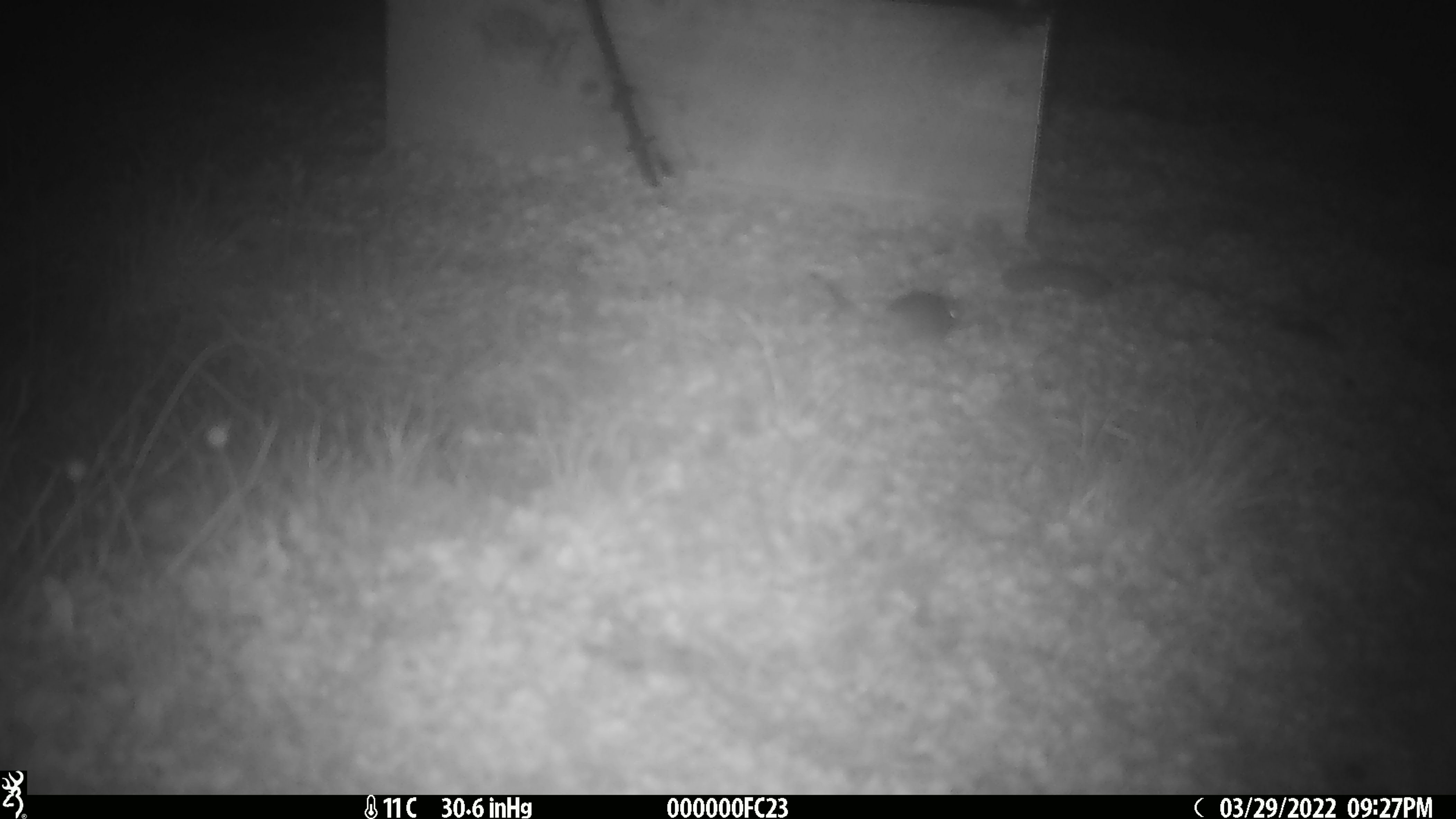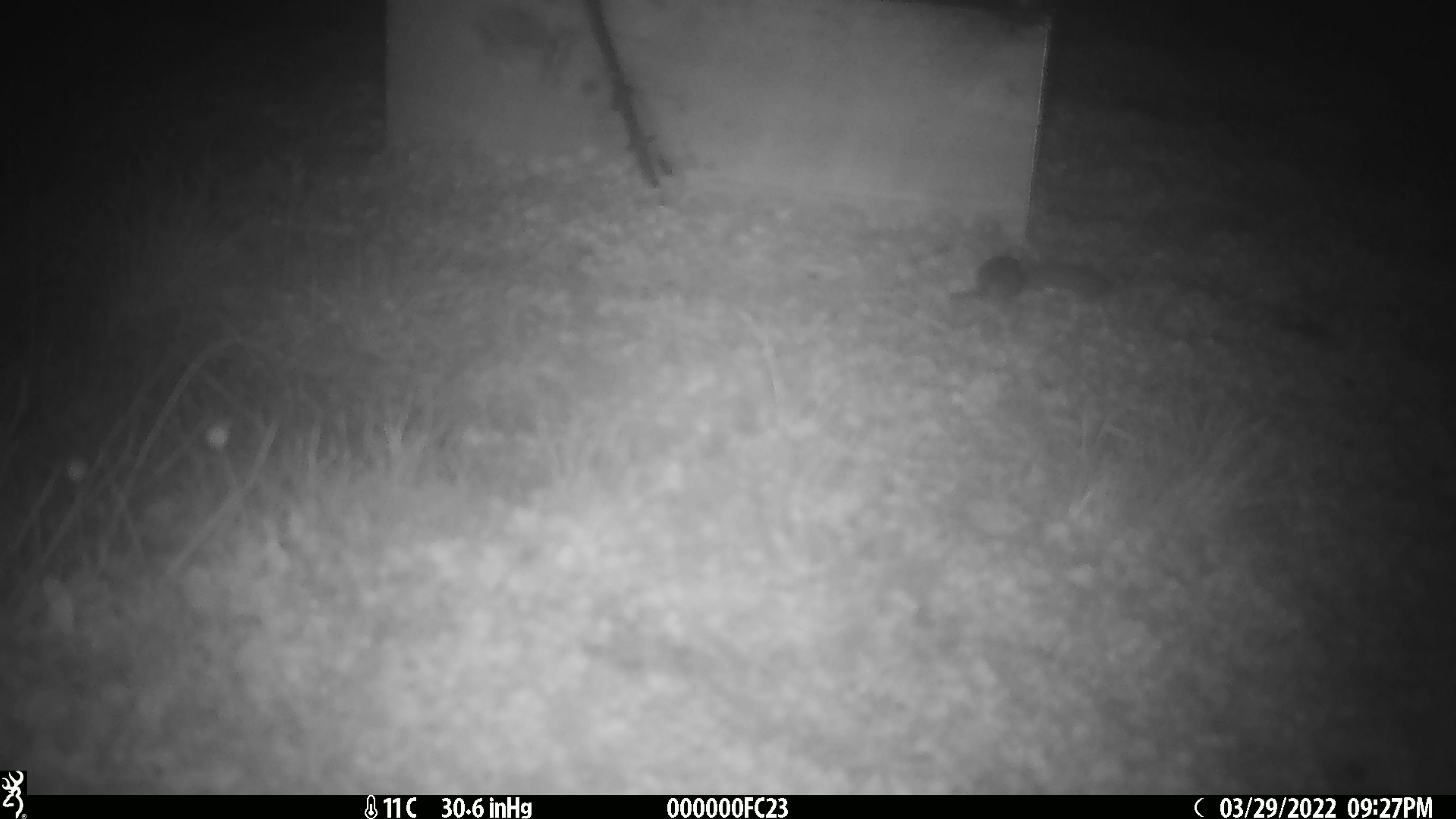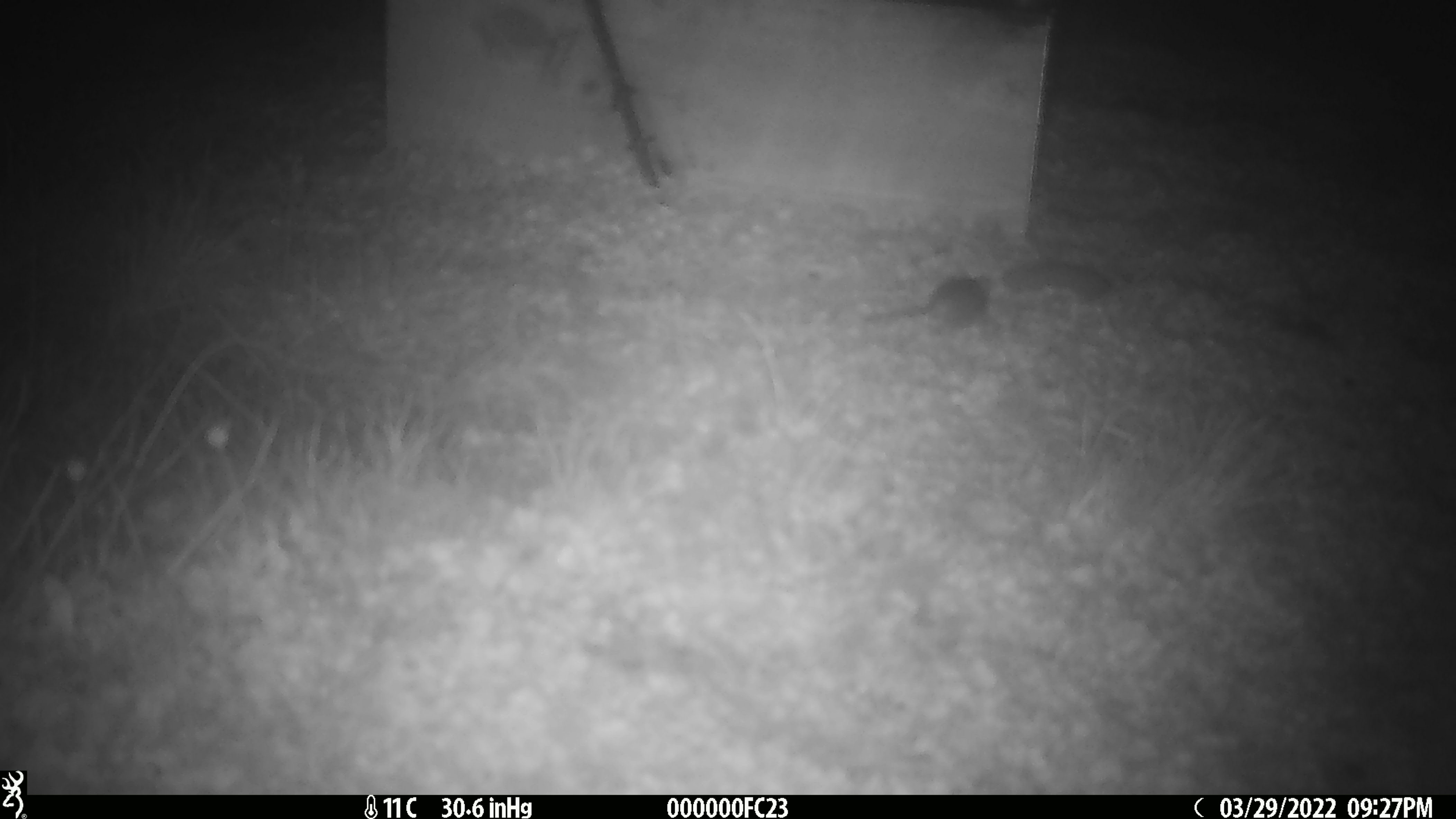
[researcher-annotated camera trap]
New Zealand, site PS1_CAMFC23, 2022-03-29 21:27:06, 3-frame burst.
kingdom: Animalia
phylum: Chordata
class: Mammalia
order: Rodentia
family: Muridae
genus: Mus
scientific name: Mus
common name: mouse